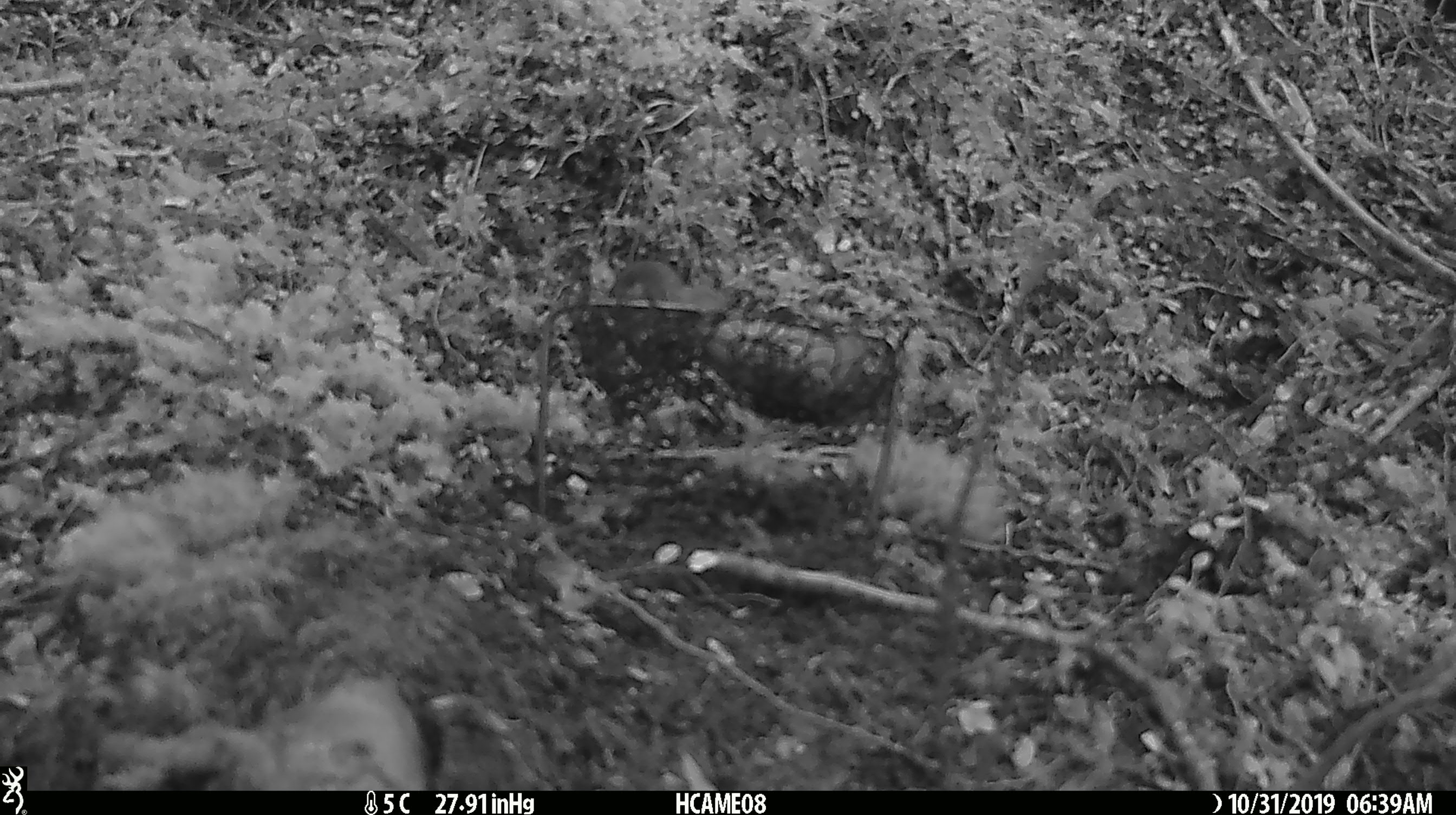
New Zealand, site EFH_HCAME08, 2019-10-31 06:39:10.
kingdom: Animalia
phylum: Chordata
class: Mammalia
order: Rodentia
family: Muridae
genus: Mus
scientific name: Mus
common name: mouse